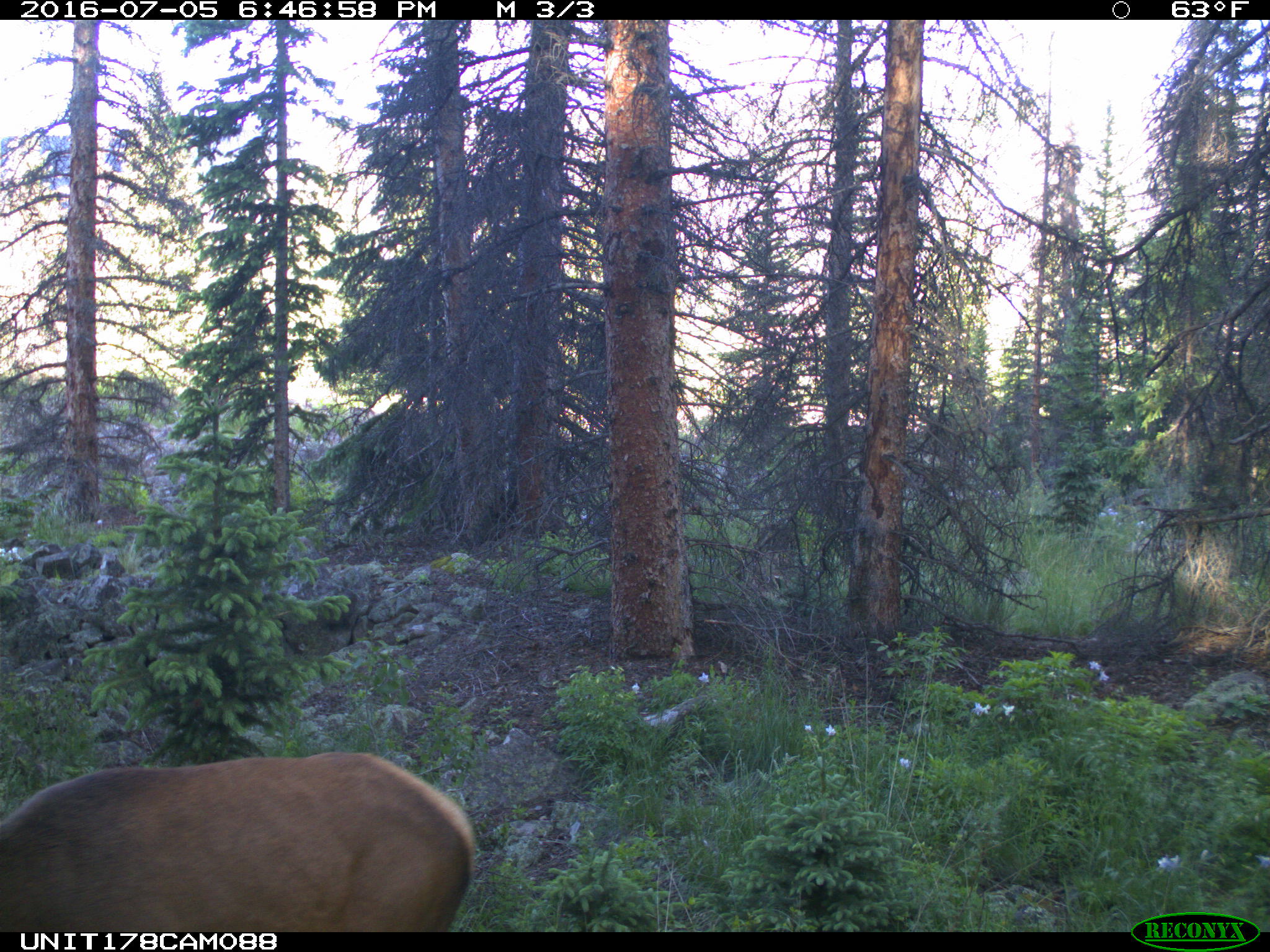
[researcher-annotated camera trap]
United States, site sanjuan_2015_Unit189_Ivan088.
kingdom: Animalia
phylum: Chordata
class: Mammalia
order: Artiodactyla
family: Cervidae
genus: Cervus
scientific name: Cervus elaphus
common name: red deer